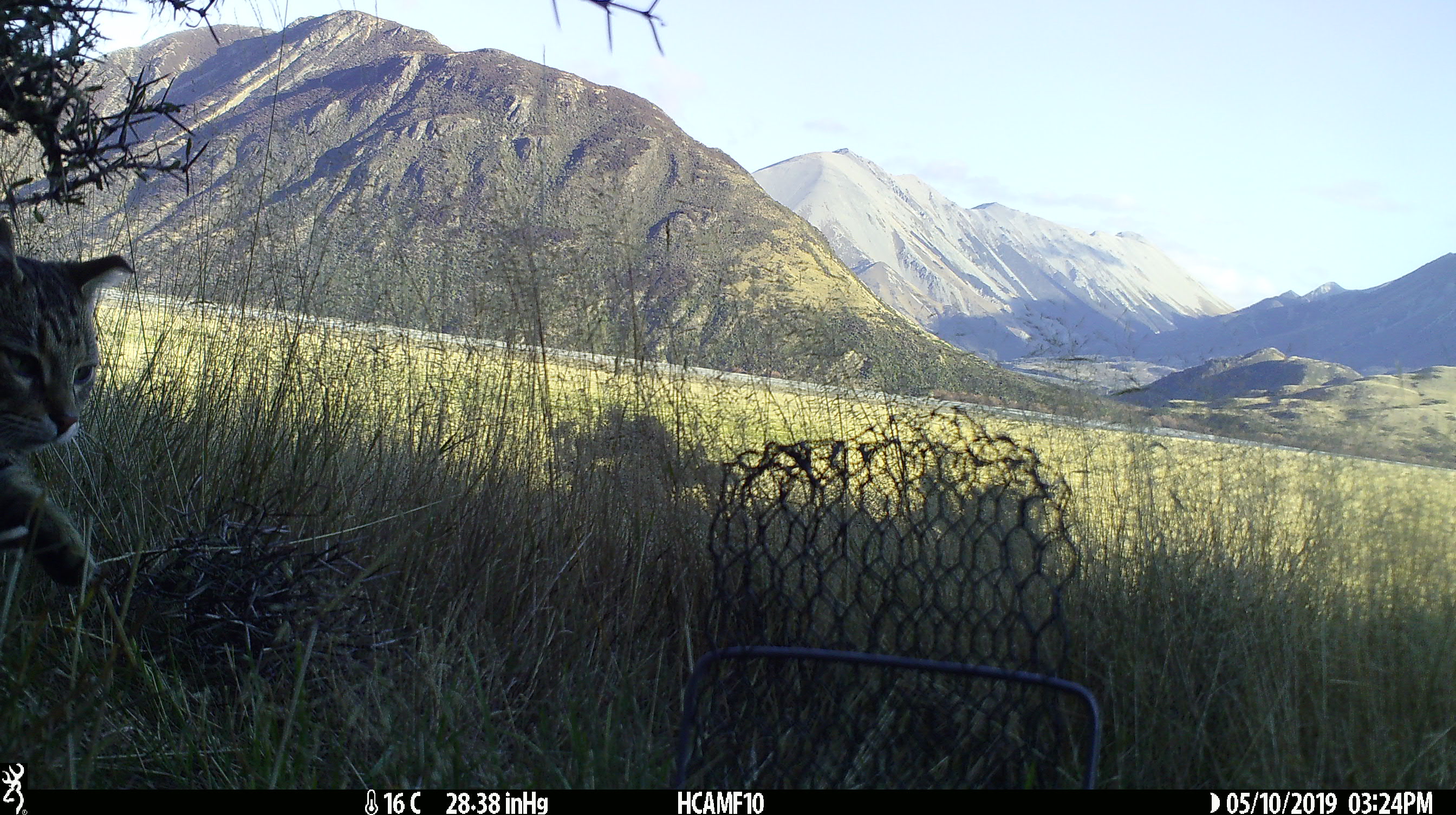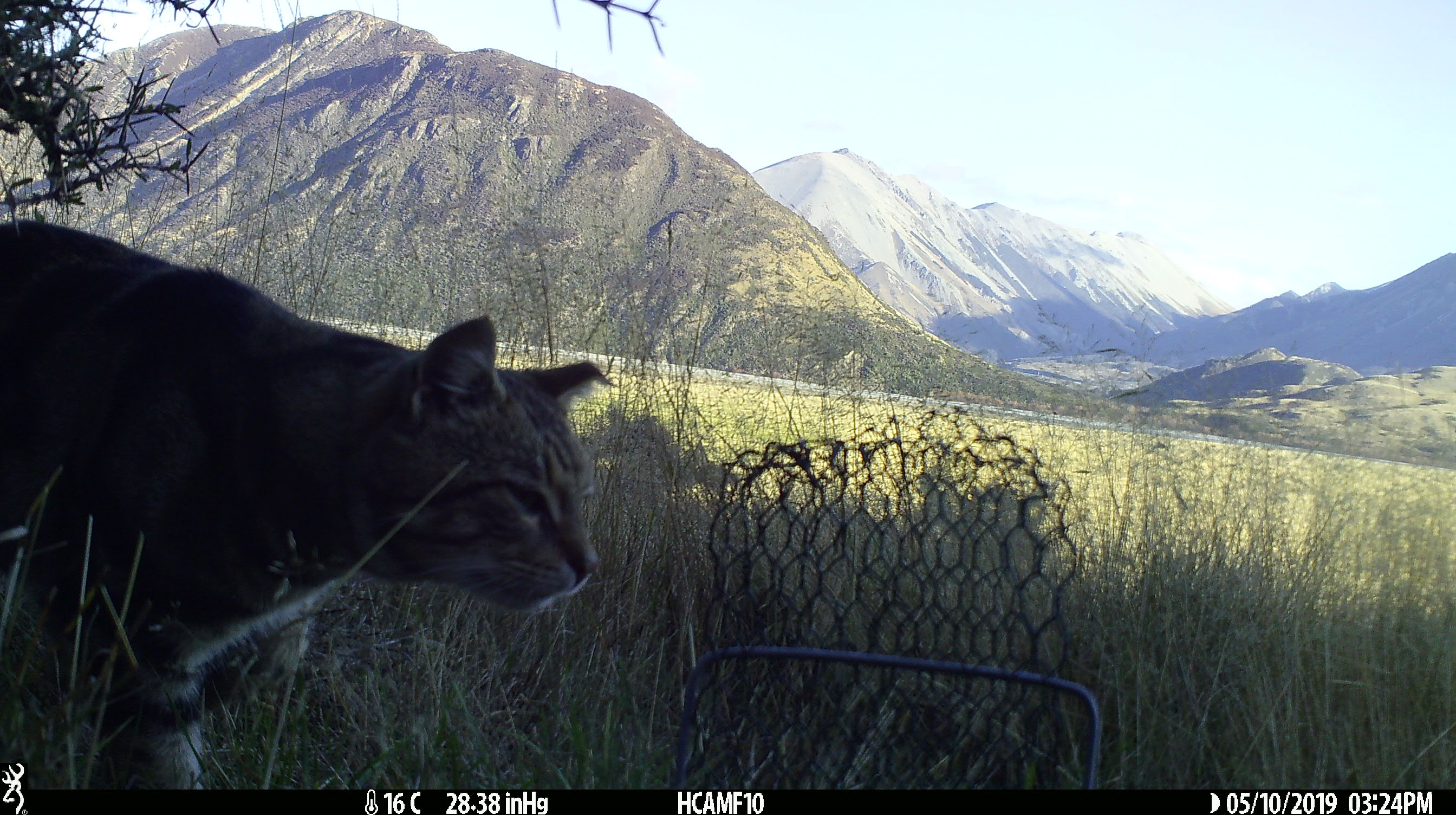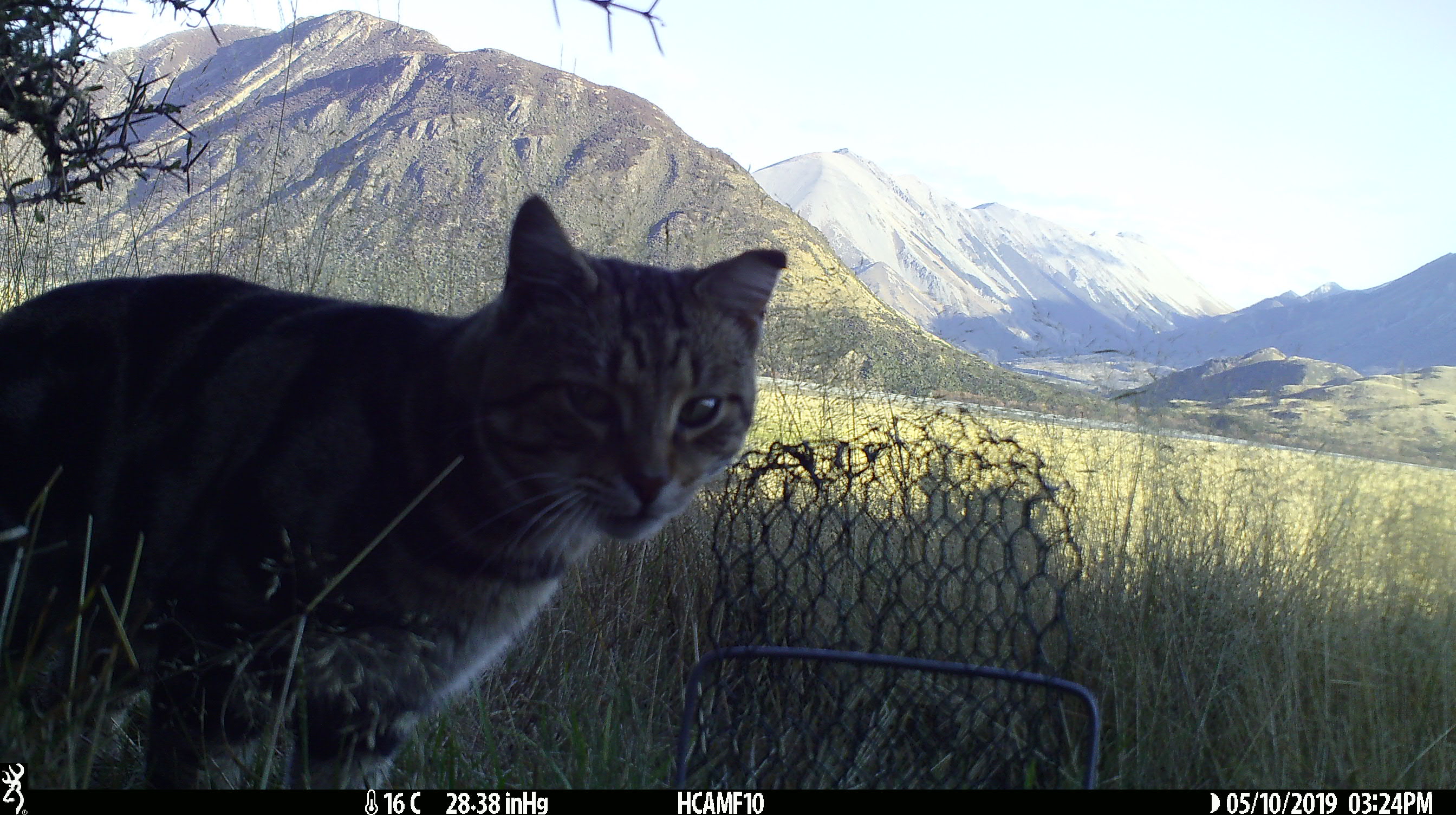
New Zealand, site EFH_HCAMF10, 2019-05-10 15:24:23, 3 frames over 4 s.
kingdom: Animalia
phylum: Chordata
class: Mammalia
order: Carnivora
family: Felidae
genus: Felis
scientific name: Felis catus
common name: domestic cat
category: cat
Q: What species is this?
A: Cat (domestic cat) (Felis catus).